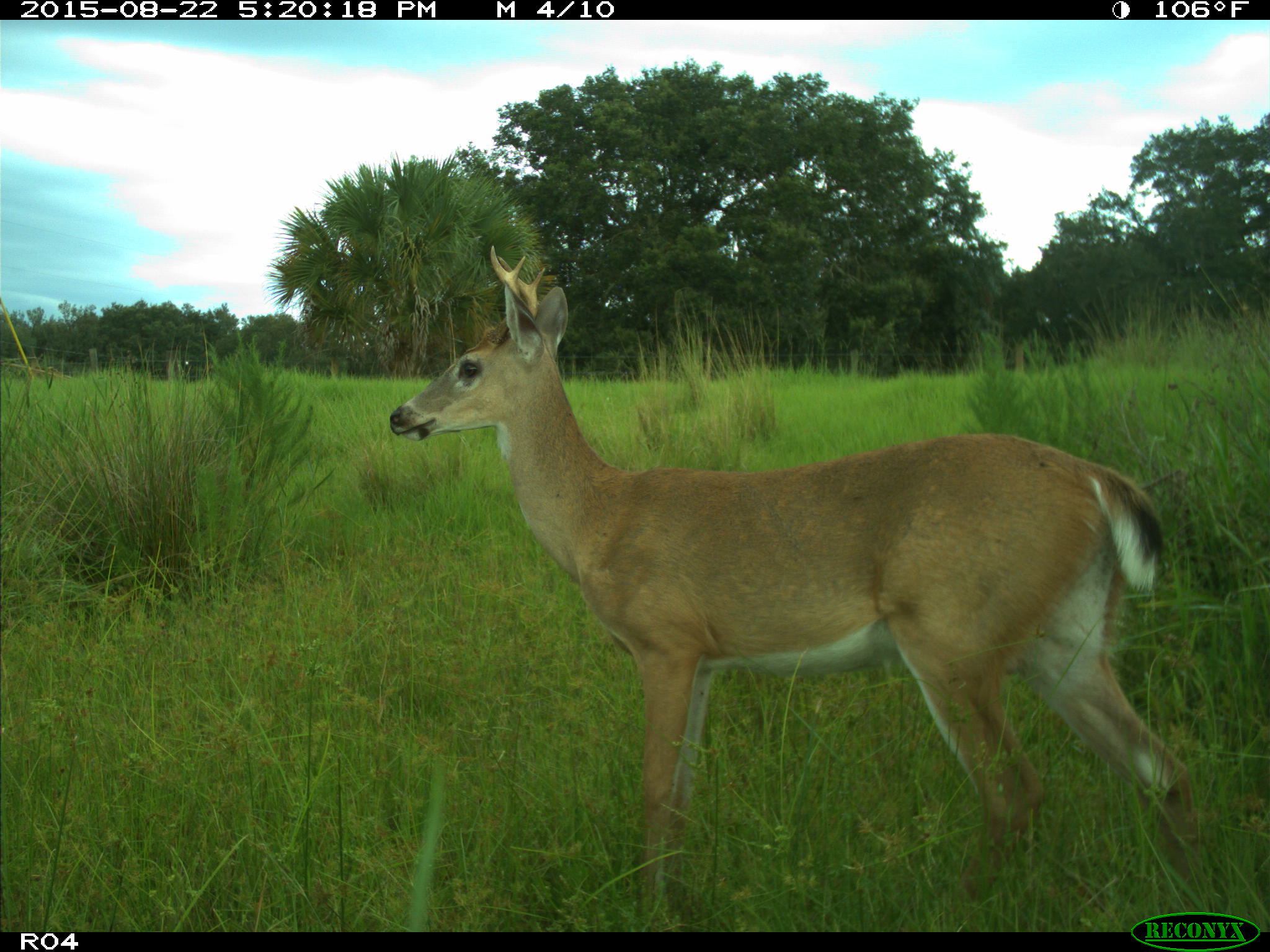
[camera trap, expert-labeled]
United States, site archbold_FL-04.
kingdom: Animalia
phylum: Chordata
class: Mammalia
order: Artiodactyla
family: Cervidae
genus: Odocoileus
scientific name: Odocoileus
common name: deer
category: unidentified deer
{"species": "unidentified deer (deer) (Odocoileus)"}